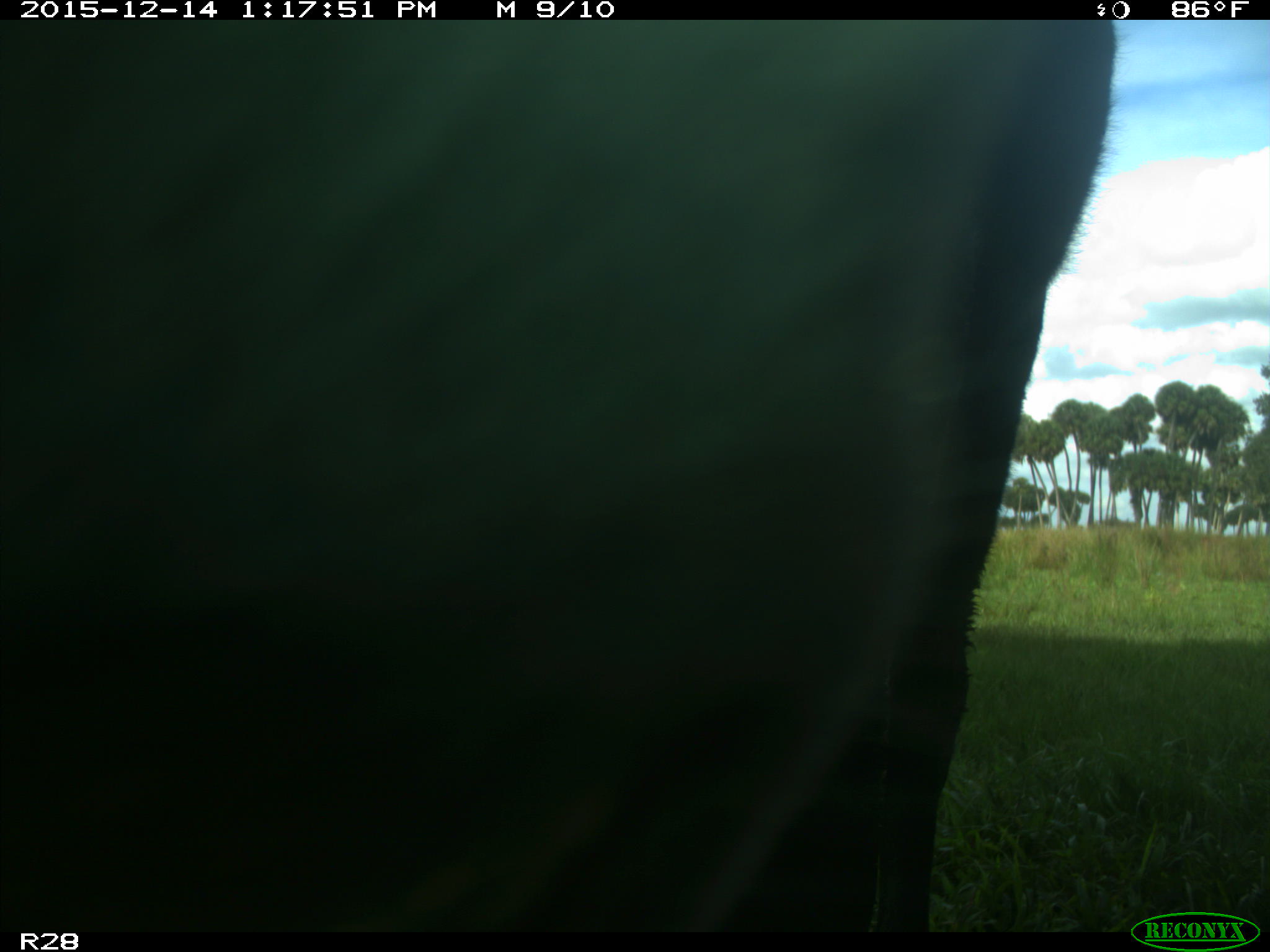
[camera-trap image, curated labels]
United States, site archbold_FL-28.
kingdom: Animalia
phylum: Chordata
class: Mammalia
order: Artiodactyla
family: Bovidae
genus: Bos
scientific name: Bos taurus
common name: domestic cow